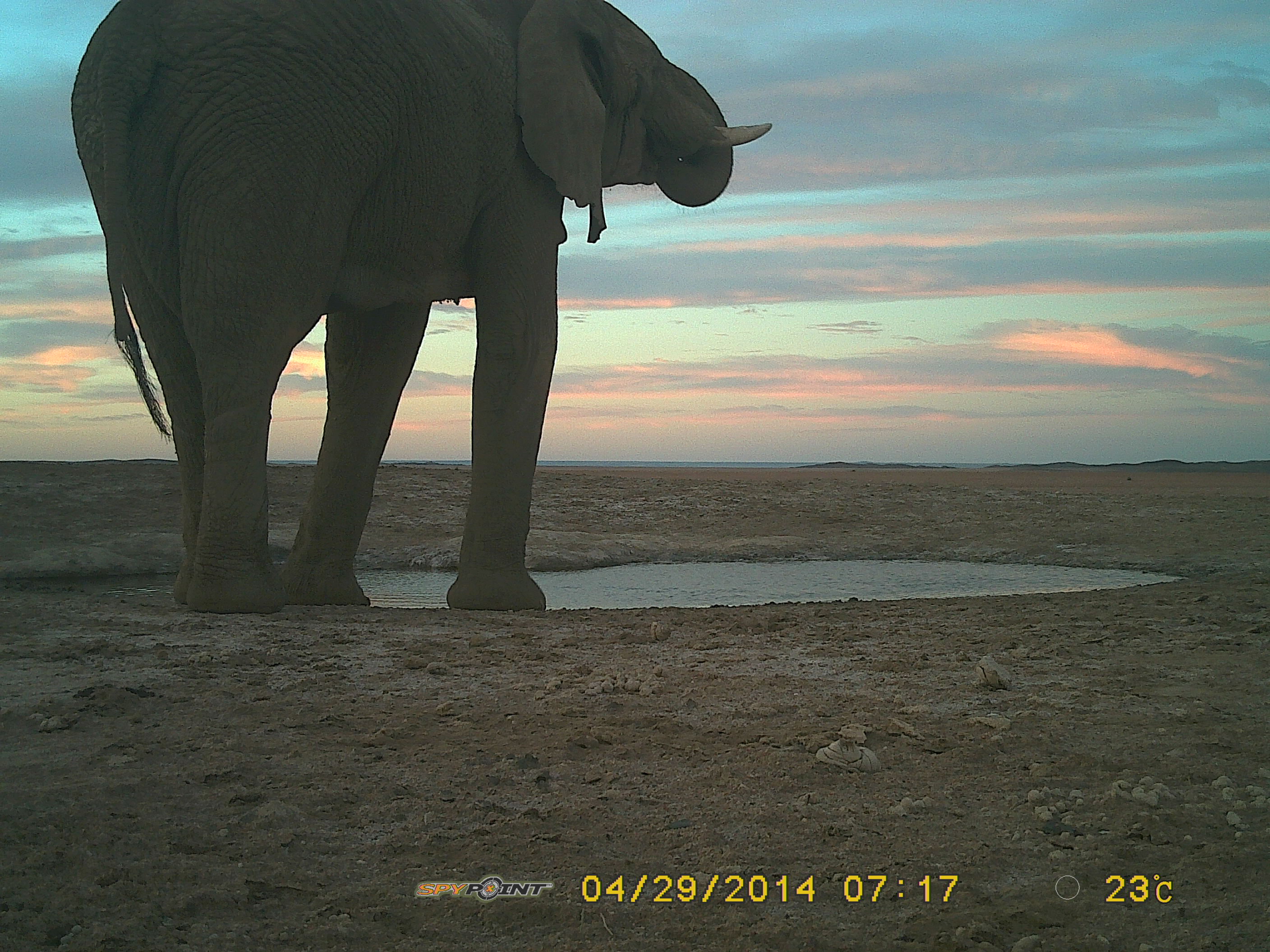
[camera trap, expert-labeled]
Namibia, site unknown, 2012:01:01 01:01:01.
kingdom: Animalia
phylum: Chordata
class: Mammalia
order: Proboscidea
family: Elephantidae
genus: Loxodonta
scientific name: Loxodonta africana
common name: african elephant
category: loxodanta africana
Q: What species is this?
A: Loxodanta africana (african elephant) (Loxodonta africana).